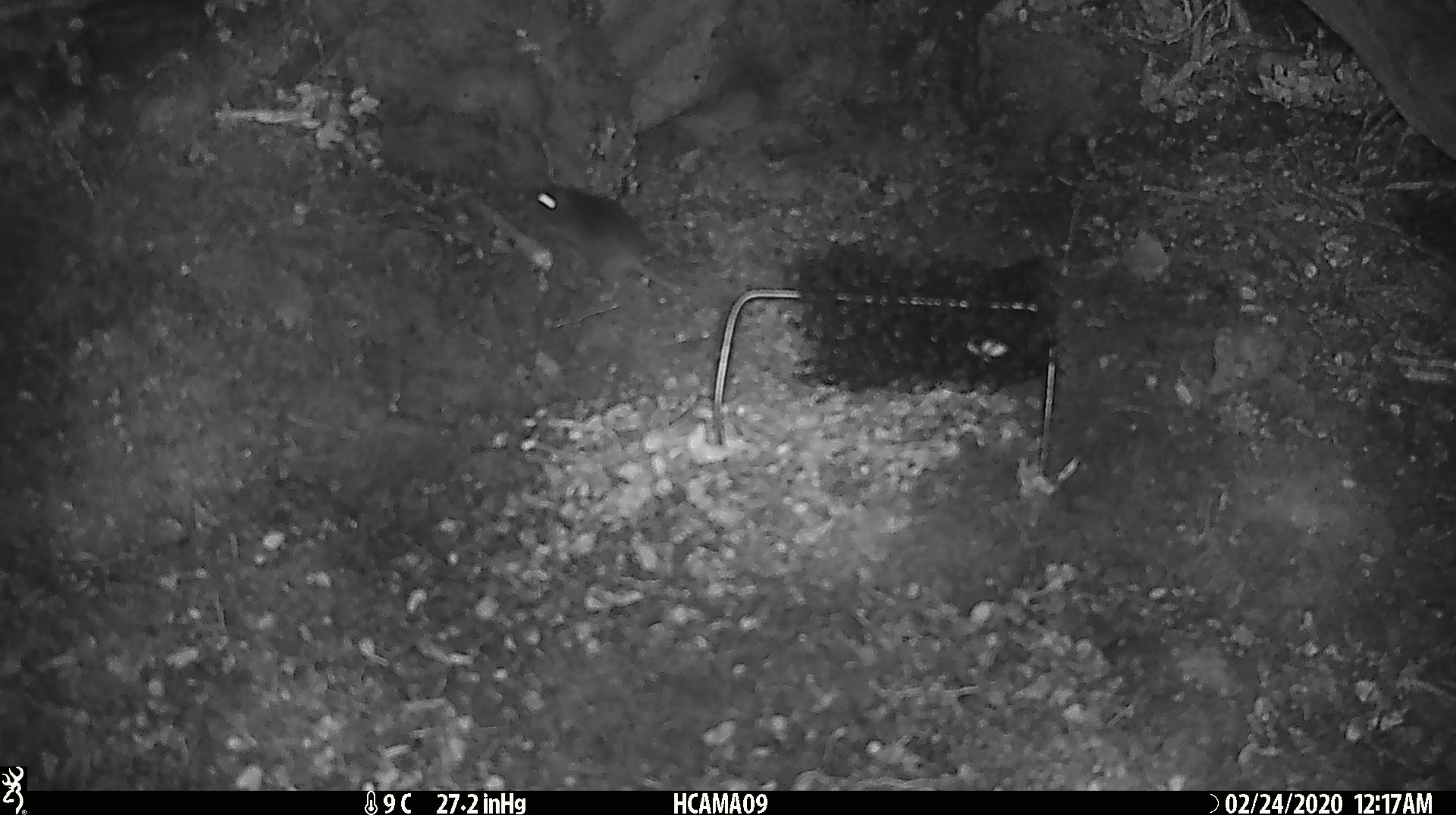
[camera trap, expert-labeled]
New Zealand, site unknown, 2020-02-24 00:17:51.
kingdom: Animalia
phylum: Chordata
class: Mammalia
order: Rodentia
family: Muridae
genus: Mus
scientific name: Mus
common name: mouse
Mouse (Mus).